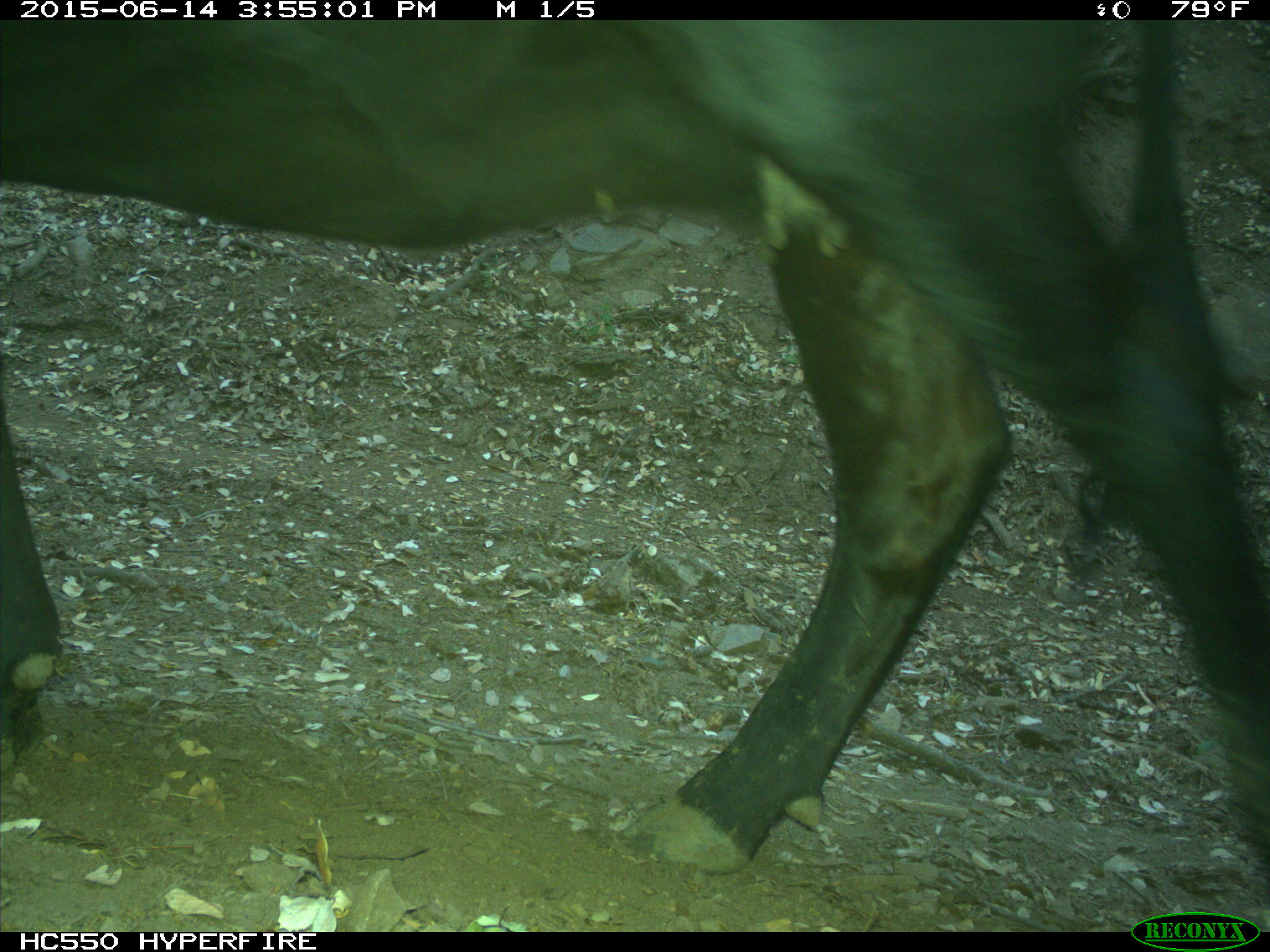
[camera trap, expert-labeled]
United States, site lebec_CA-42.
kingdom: Animalia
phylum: Chordata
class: Mammalia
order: Artiodactyla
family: Bovidae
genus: Bos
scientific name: Bos taurus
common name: domestic cow